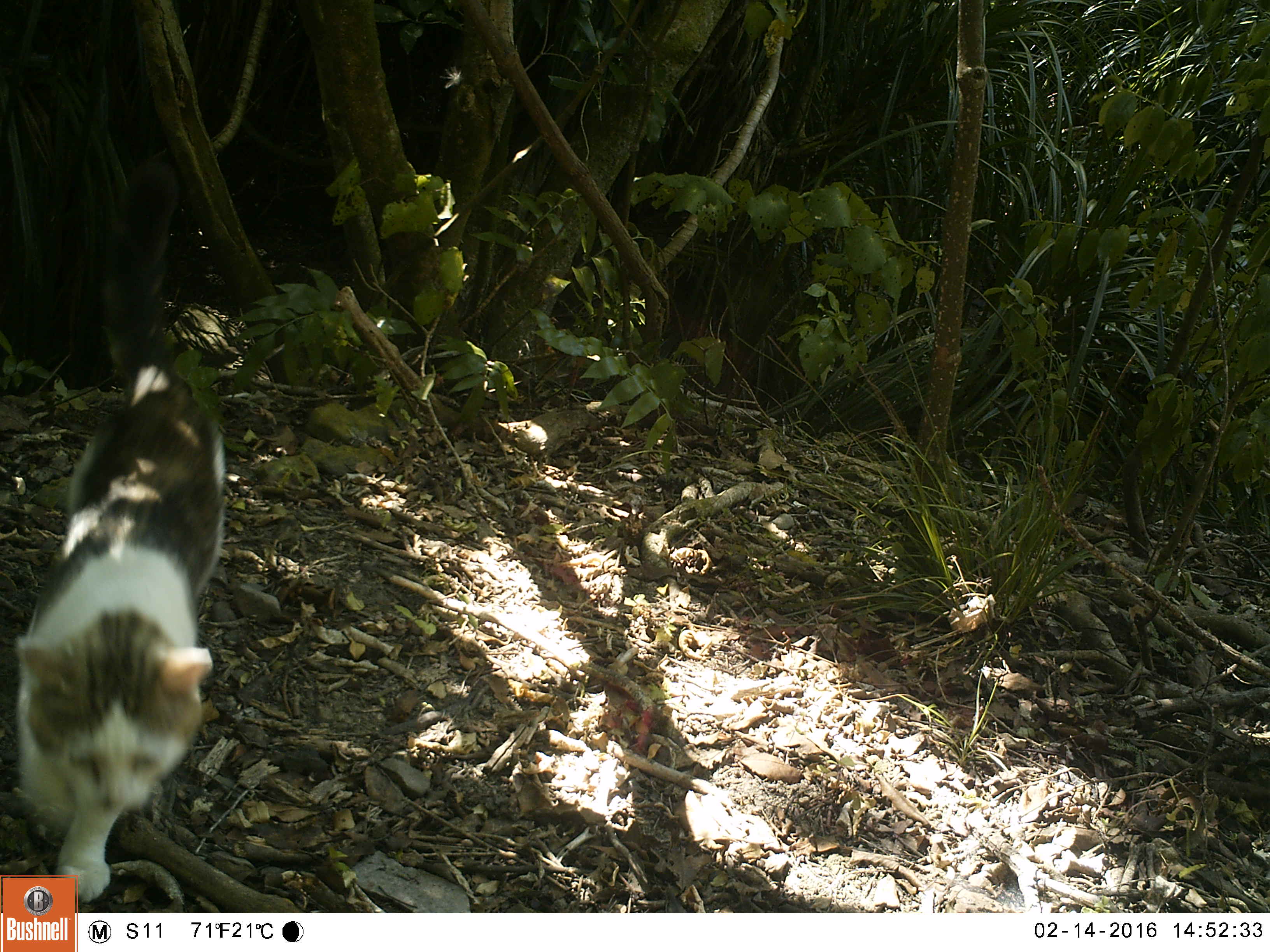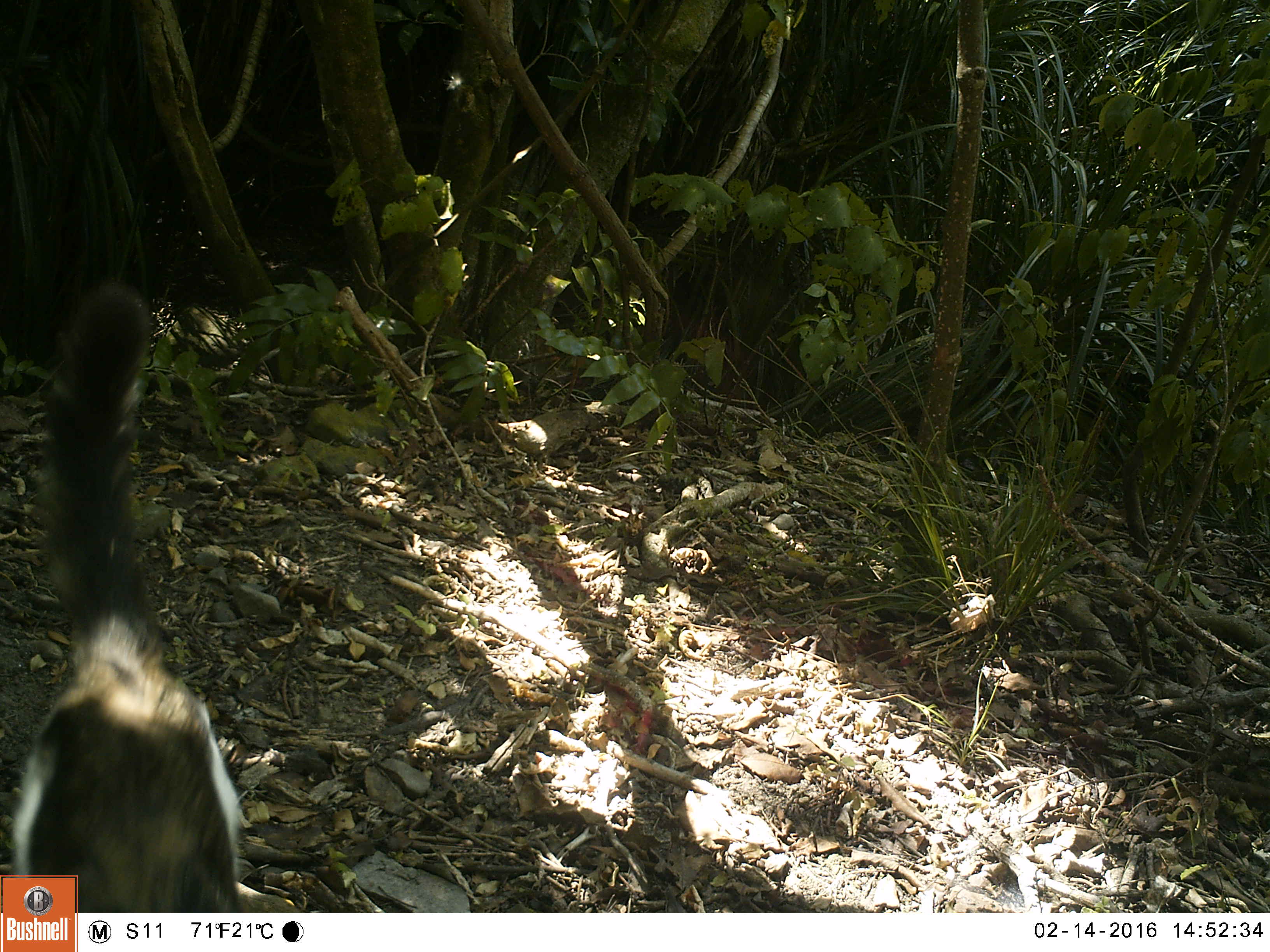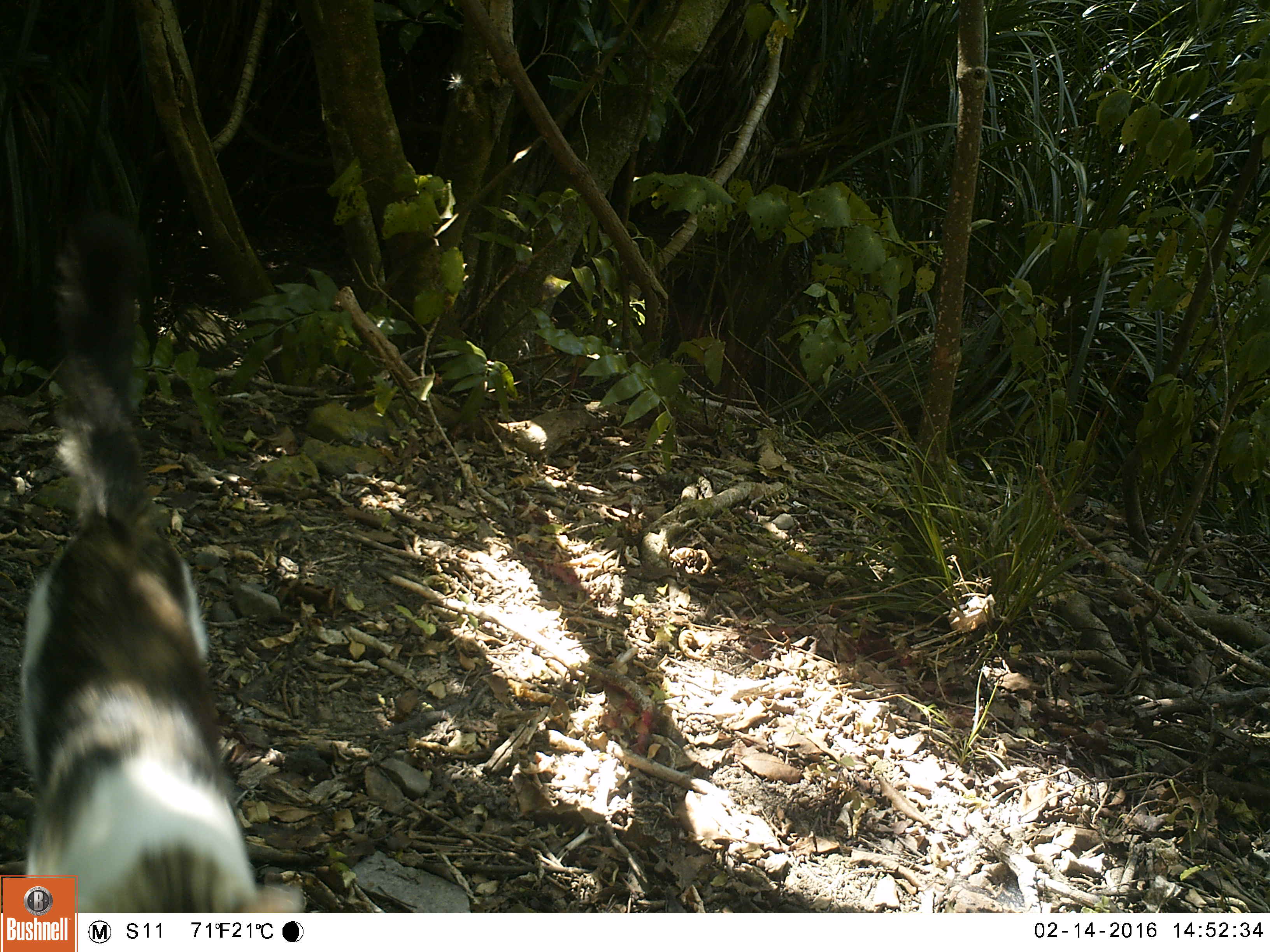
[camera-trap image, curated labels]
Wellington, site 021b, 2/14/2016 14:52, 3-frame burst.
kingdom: Animalia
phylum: Chordata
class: Mammalia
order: Carnivora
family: Felidae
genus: Felis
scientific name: Felis catus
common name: cat